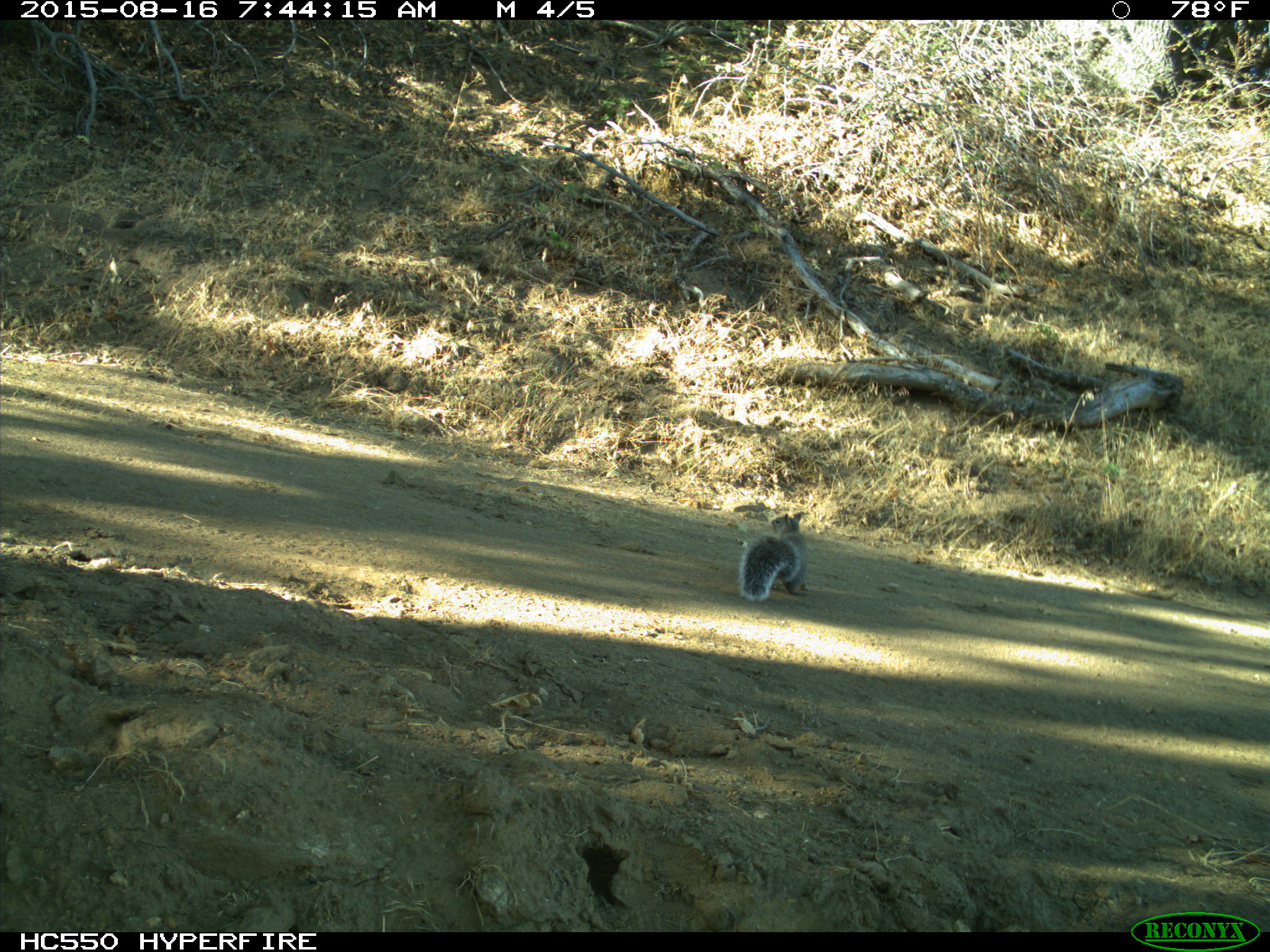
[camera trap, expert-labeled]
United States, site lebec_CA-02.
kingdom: Animalia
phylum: Chordata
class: Mammalia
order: Rodentia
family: Sciuridae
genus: Sciurus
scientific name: Sciurus carolinensis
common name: eastern gray squirrel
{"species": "Sciurus carolinensis (eastern gray squirrel)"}